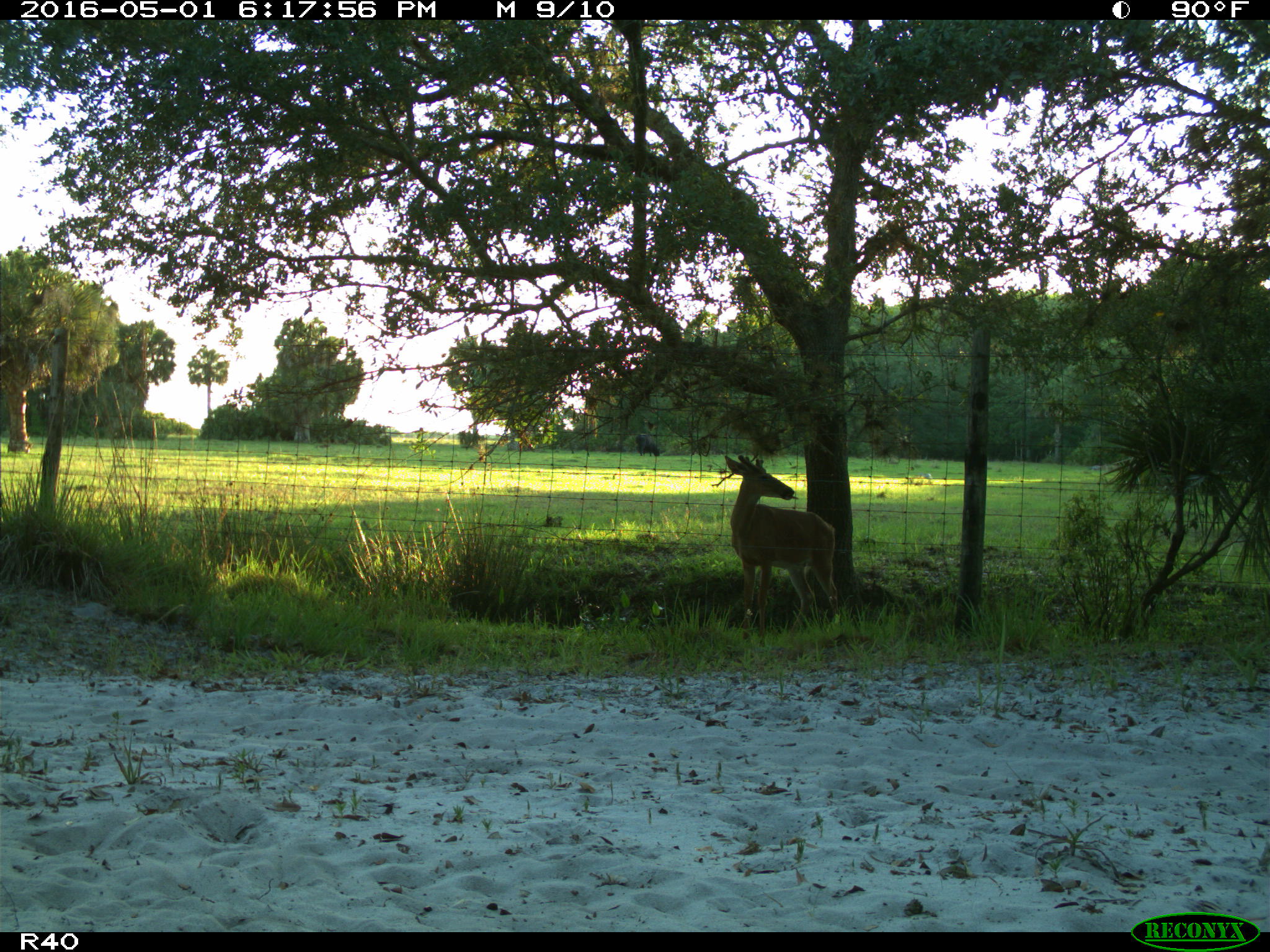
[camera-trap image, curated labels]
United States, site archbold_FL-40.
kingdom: Animalia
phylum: Chordata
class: Mammalia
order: Artiodactyla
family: Cervidae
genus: Odocoileus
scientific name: Odocoileus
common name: deer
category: unidentified deer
Unidentified deer (deer) (Odocoileus).